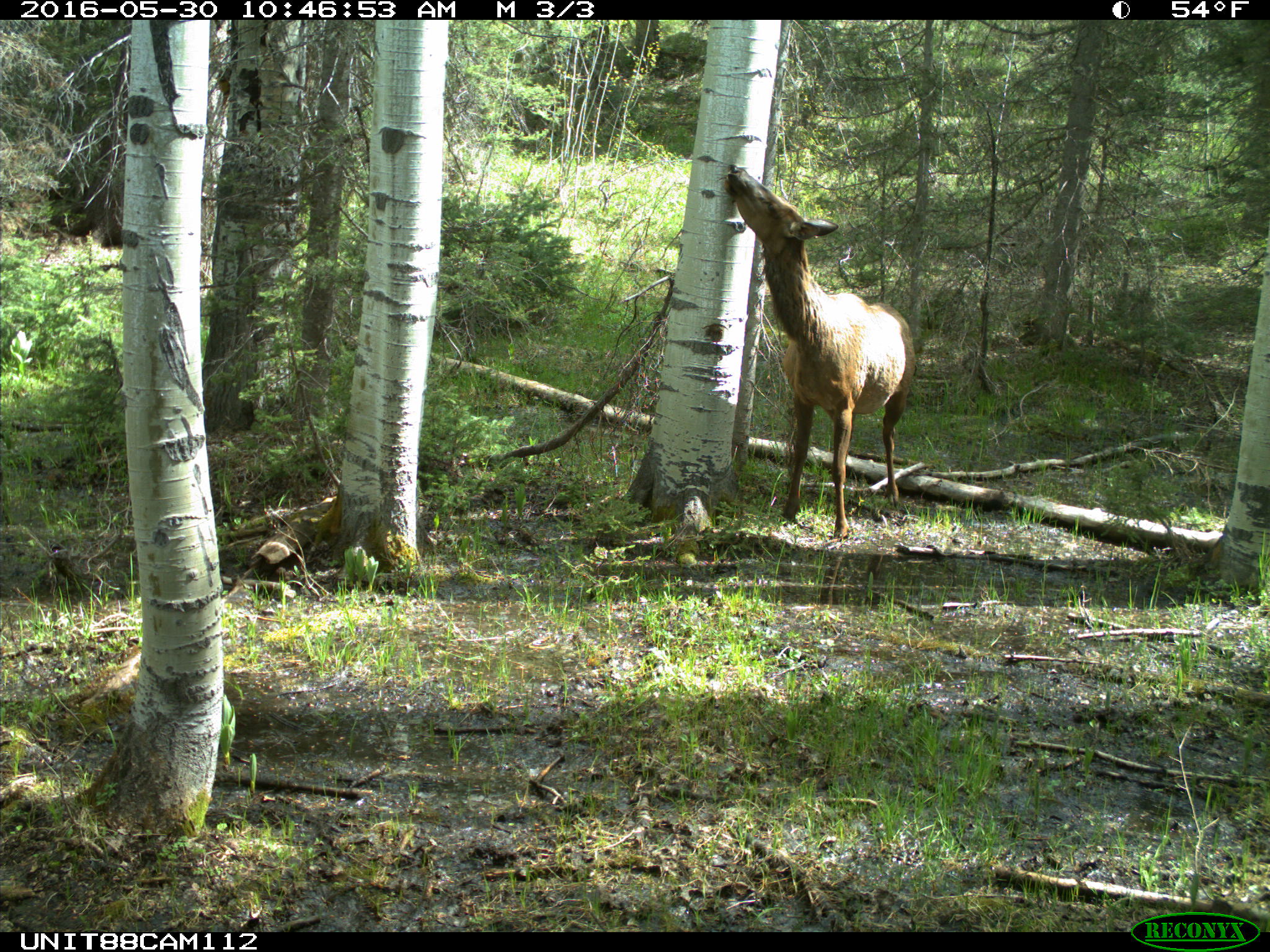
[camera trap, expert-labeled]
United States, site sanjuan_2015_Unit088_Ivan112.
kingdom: Animalia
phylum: Chordata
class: Mammalia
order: Artiodactyla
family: Cervidae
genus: Cervus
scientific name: Cervus elaphus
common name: red deer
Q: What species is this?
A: Cervus elaphus (red deer).